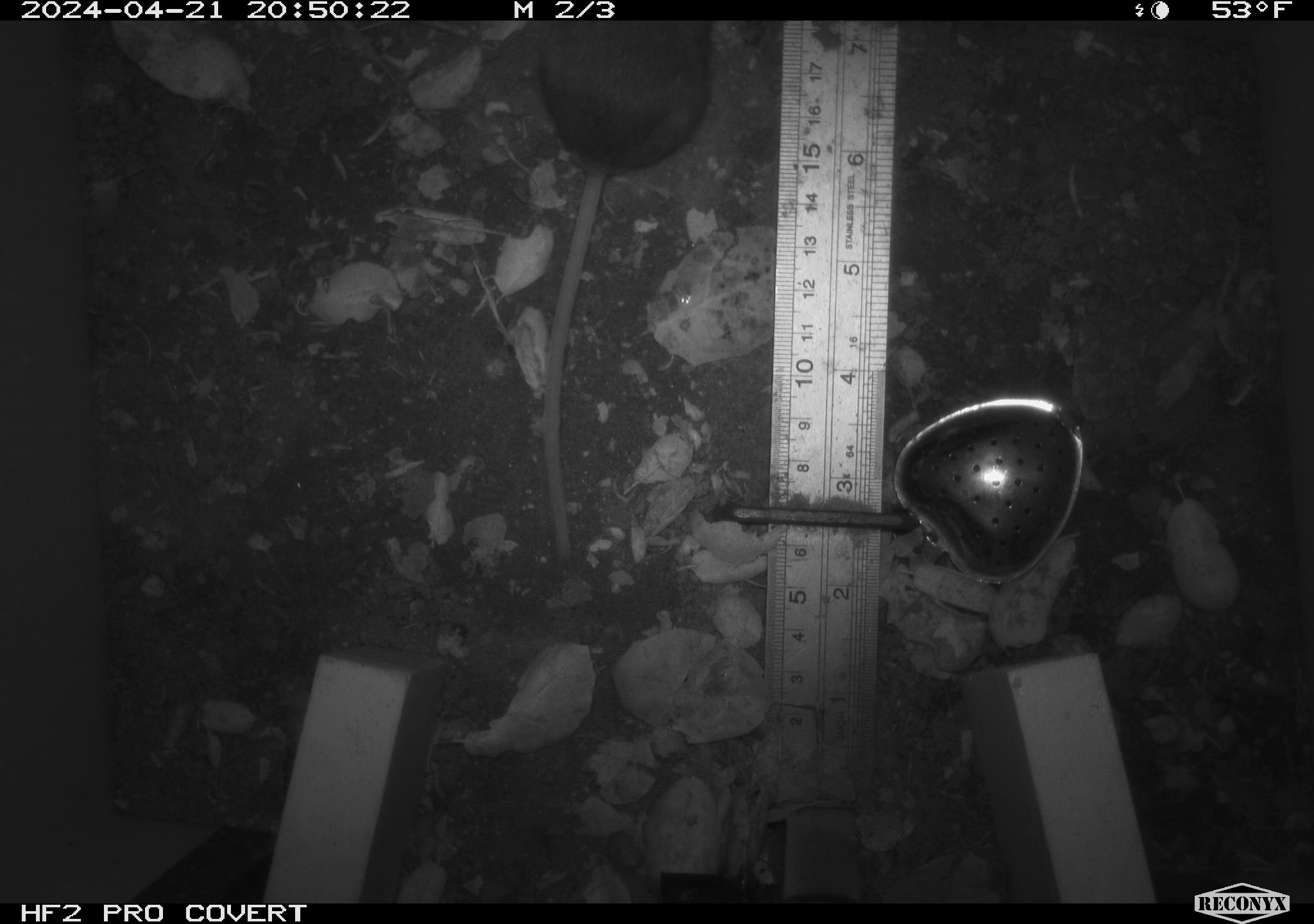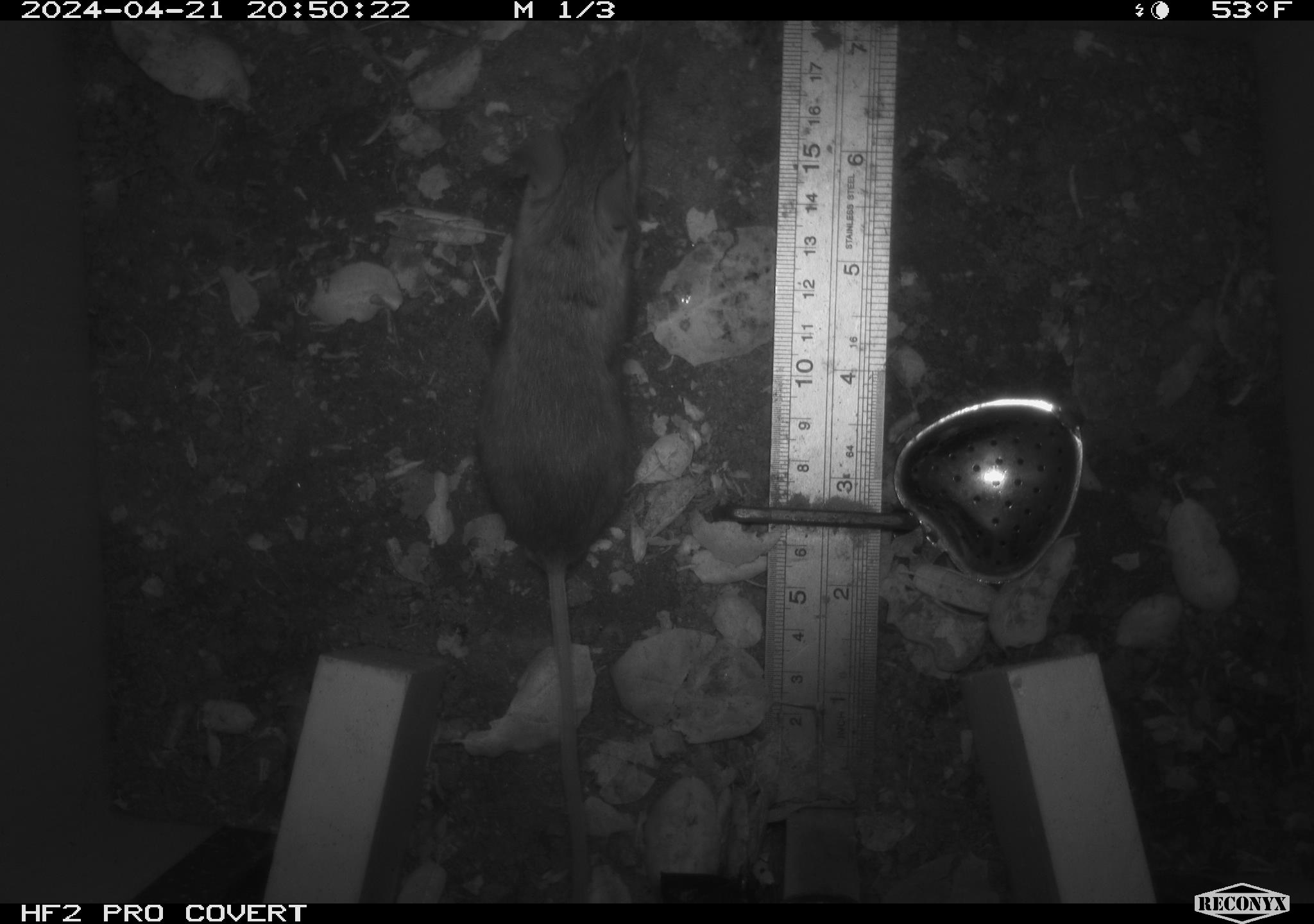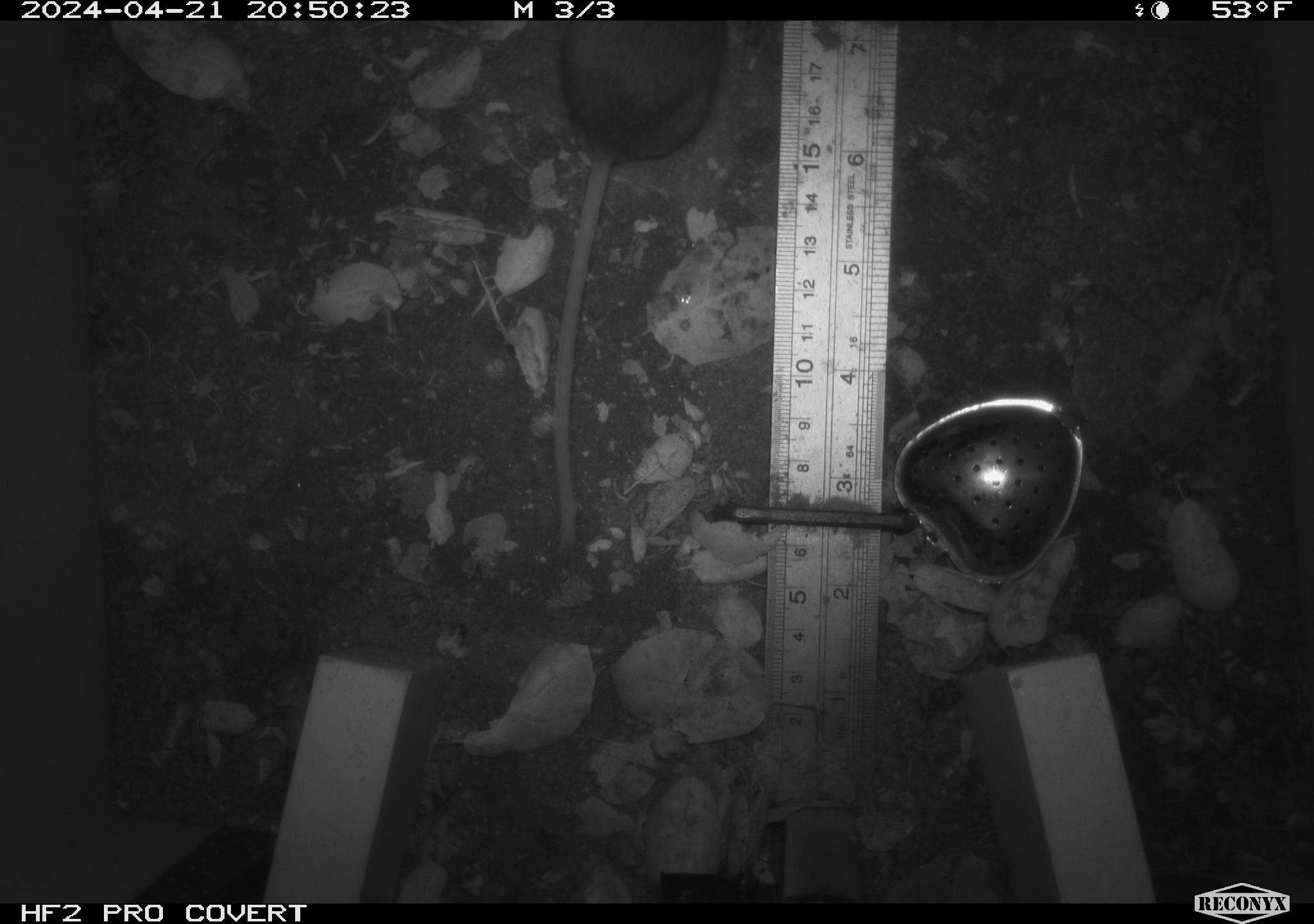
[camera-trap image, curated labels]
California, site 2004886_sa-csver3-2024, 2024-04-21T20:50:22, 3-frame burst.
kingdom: Animalia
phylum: Chordata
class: Mammalia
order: Rodentia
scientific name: Rodentia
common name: rodent